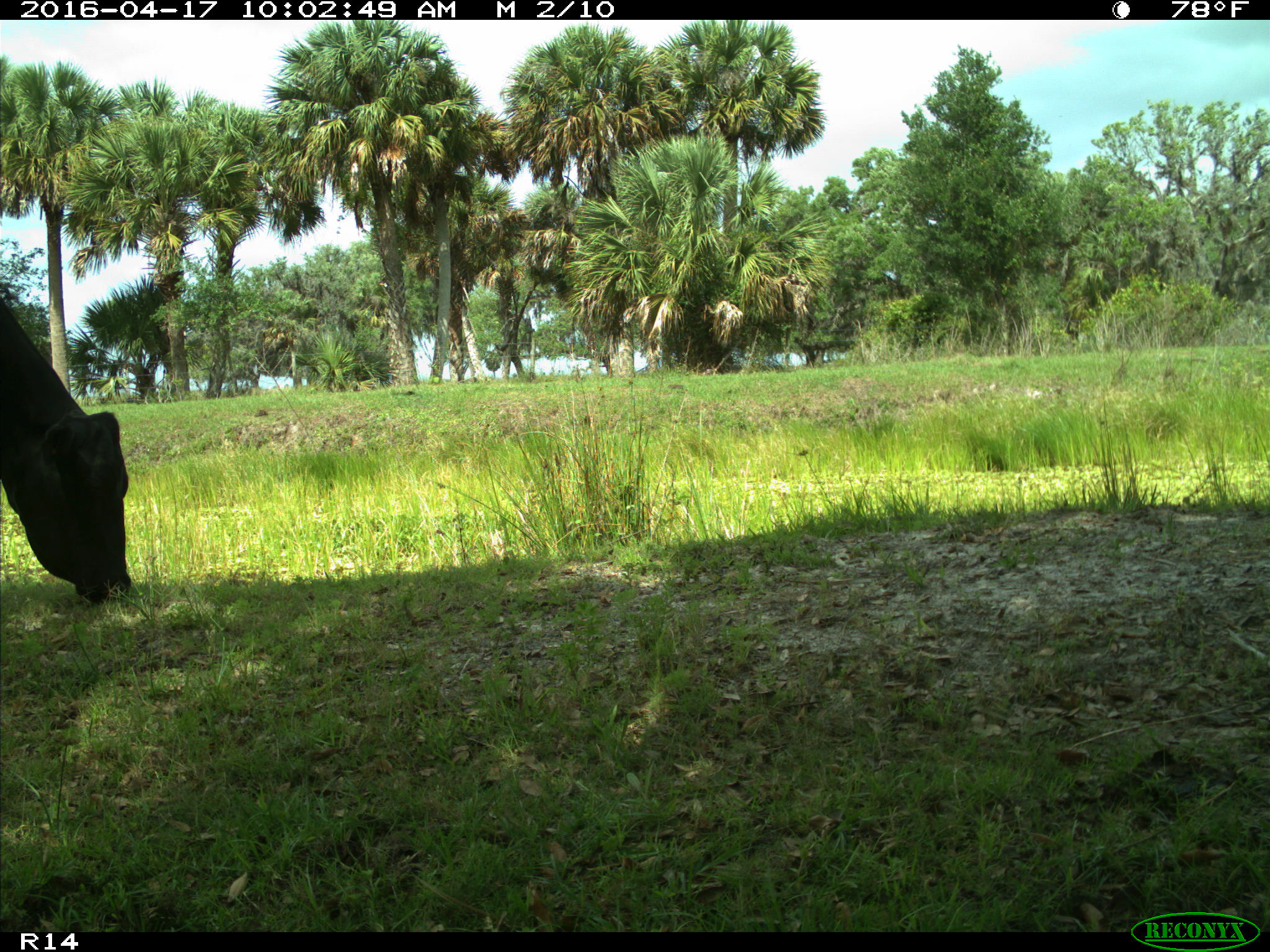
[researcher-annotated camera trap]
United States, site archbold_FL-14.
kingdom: Animalia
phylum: Chordata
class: Mammalia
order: Artiodactyla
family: Bovidae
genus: Bos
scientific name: Bos taurus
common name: domestic cow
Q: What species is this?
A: Bos taurus (domestic cow).